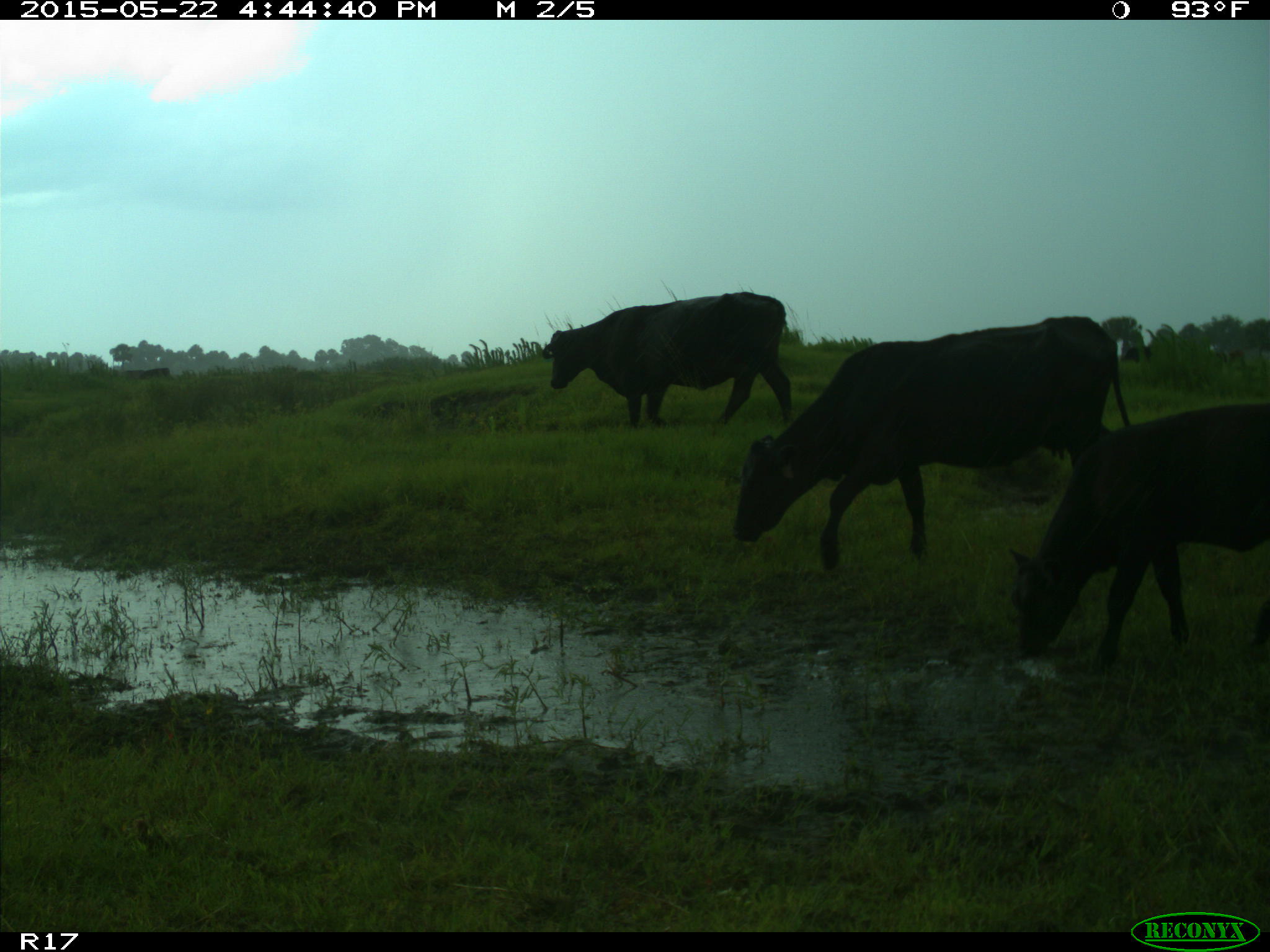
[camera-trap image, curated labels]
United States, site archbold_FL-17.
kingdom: Animalia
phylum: Chordata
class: Mammalia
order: Artiodactyla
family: Bovidae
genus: Bos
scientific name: Bos taurus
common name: domestic cow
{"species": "Bos taurus (domestic cow)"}